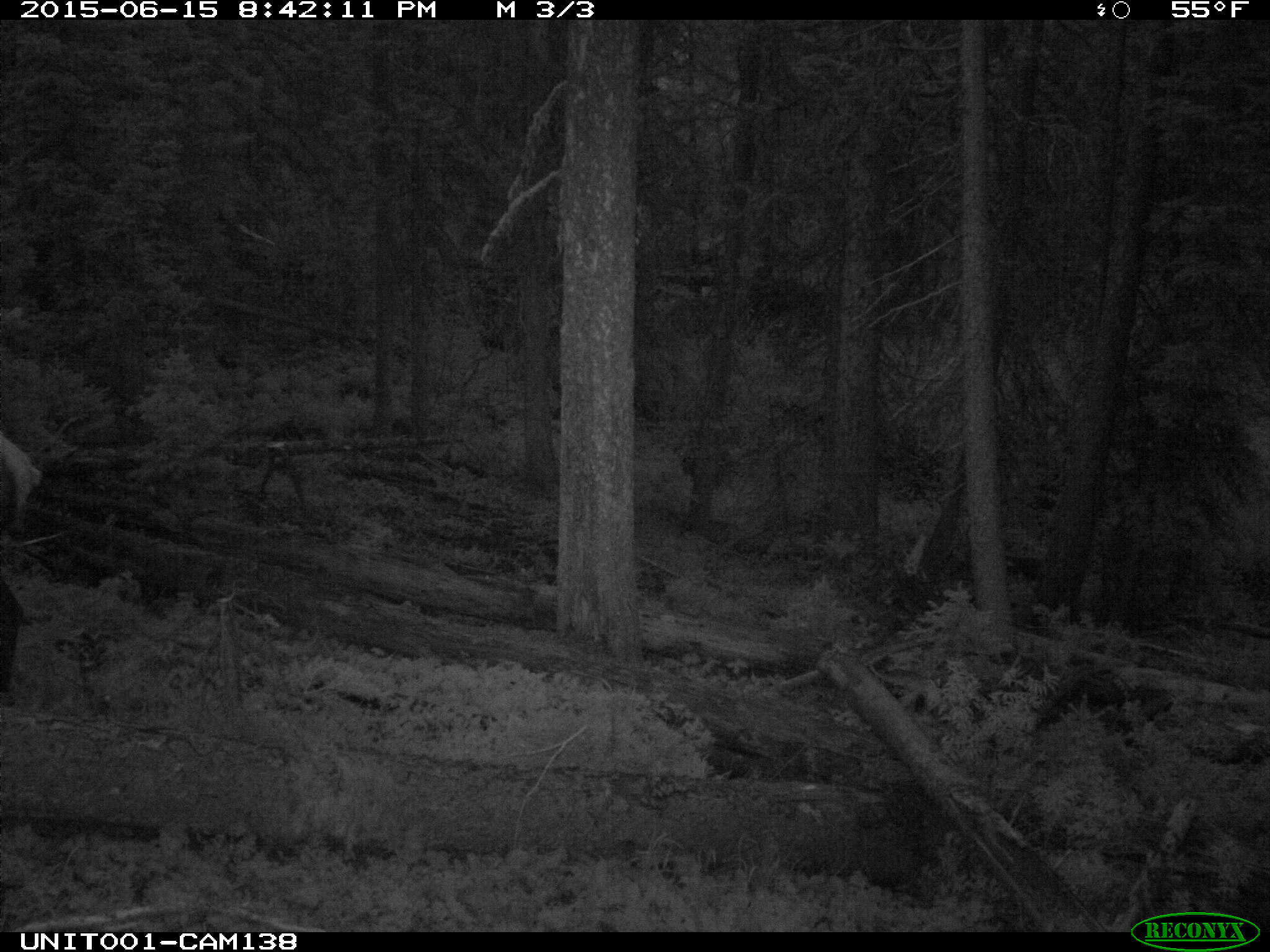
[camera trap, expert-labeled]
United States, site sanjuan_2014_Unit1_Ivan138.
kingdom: Animalia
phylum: Chordata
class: Mammalia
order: Artiodactyla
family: Cervidae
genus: Cervus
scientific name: Cervus elaphus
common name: red deer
Cervus elaphus (red deer).